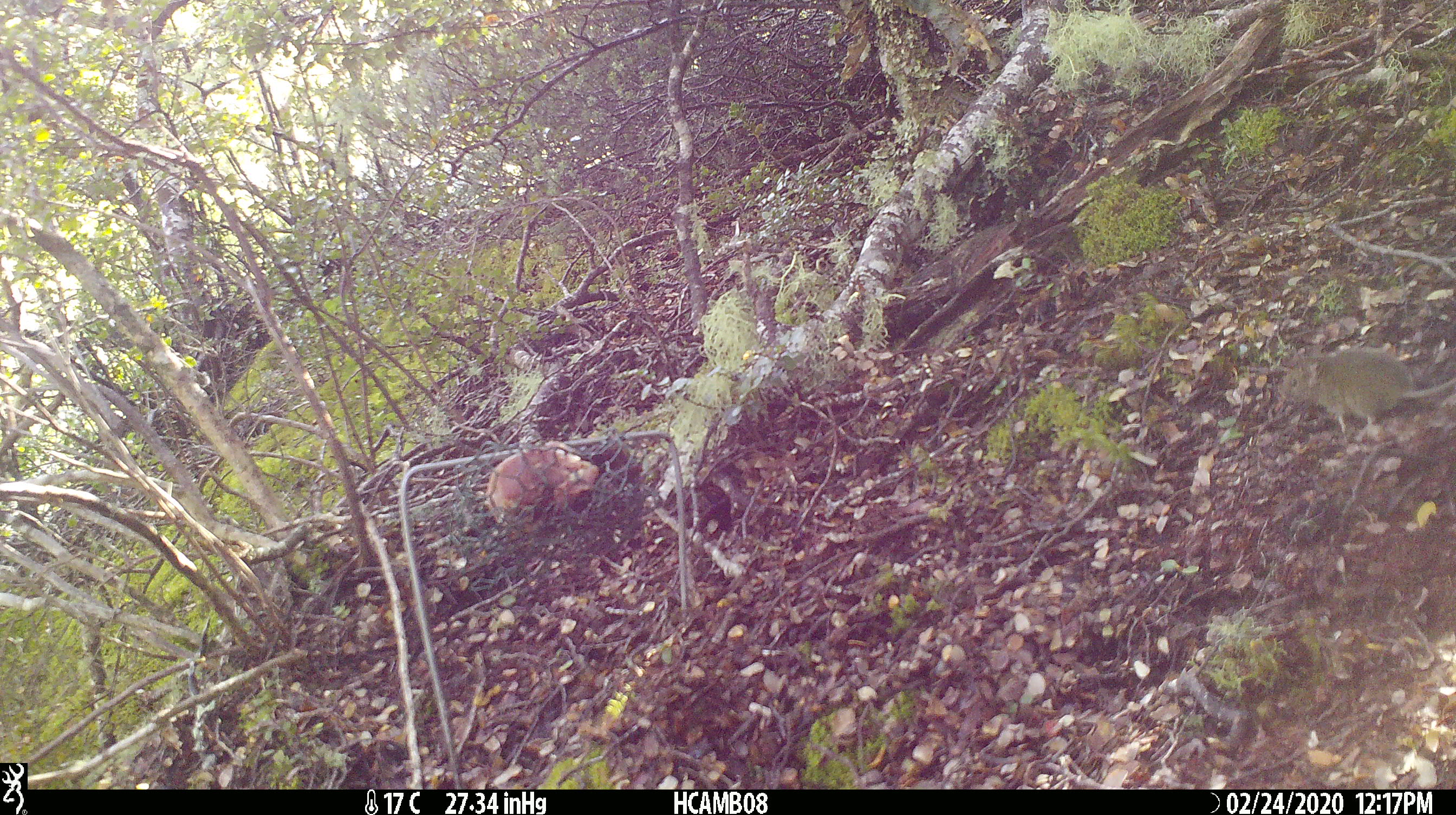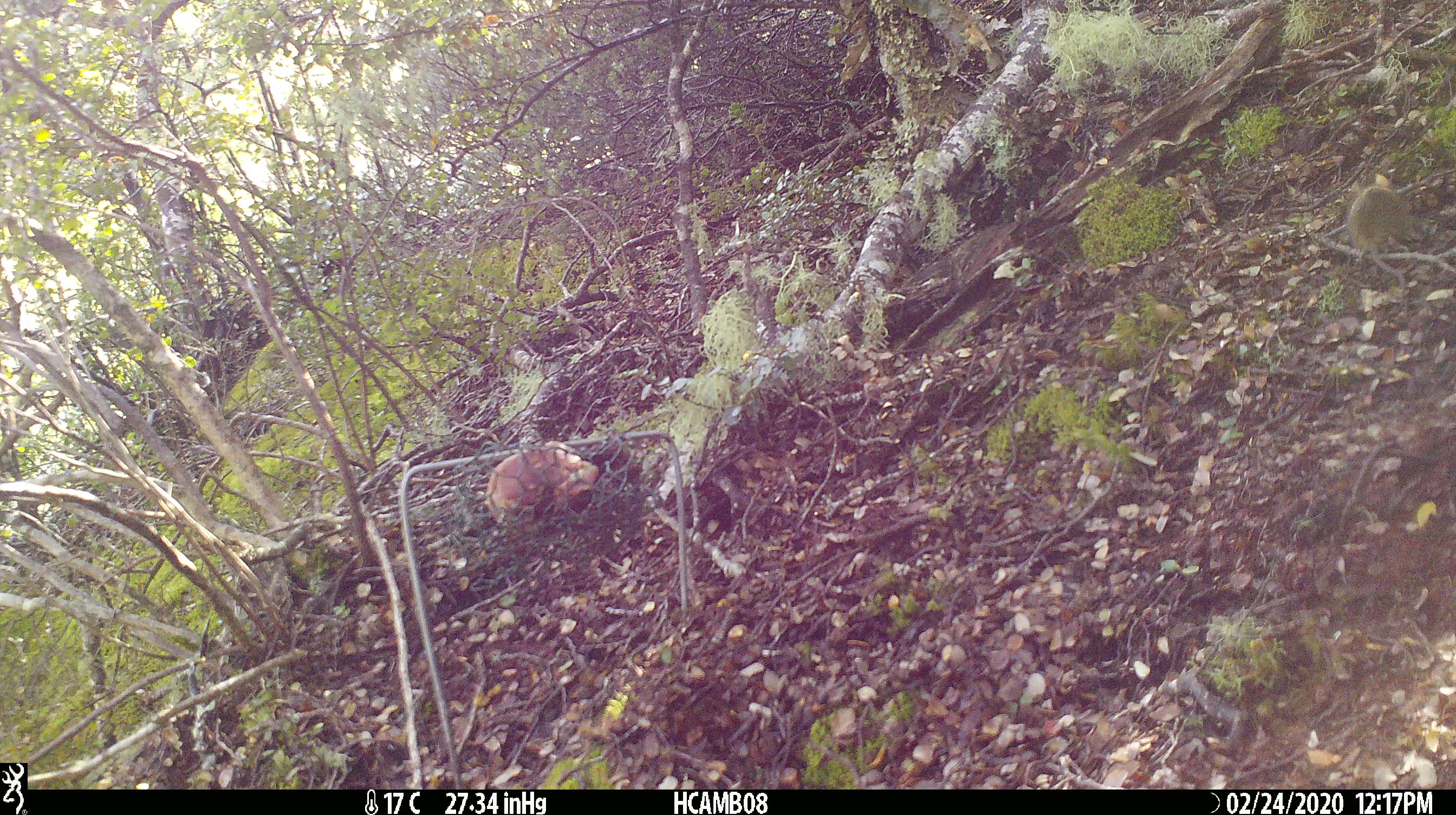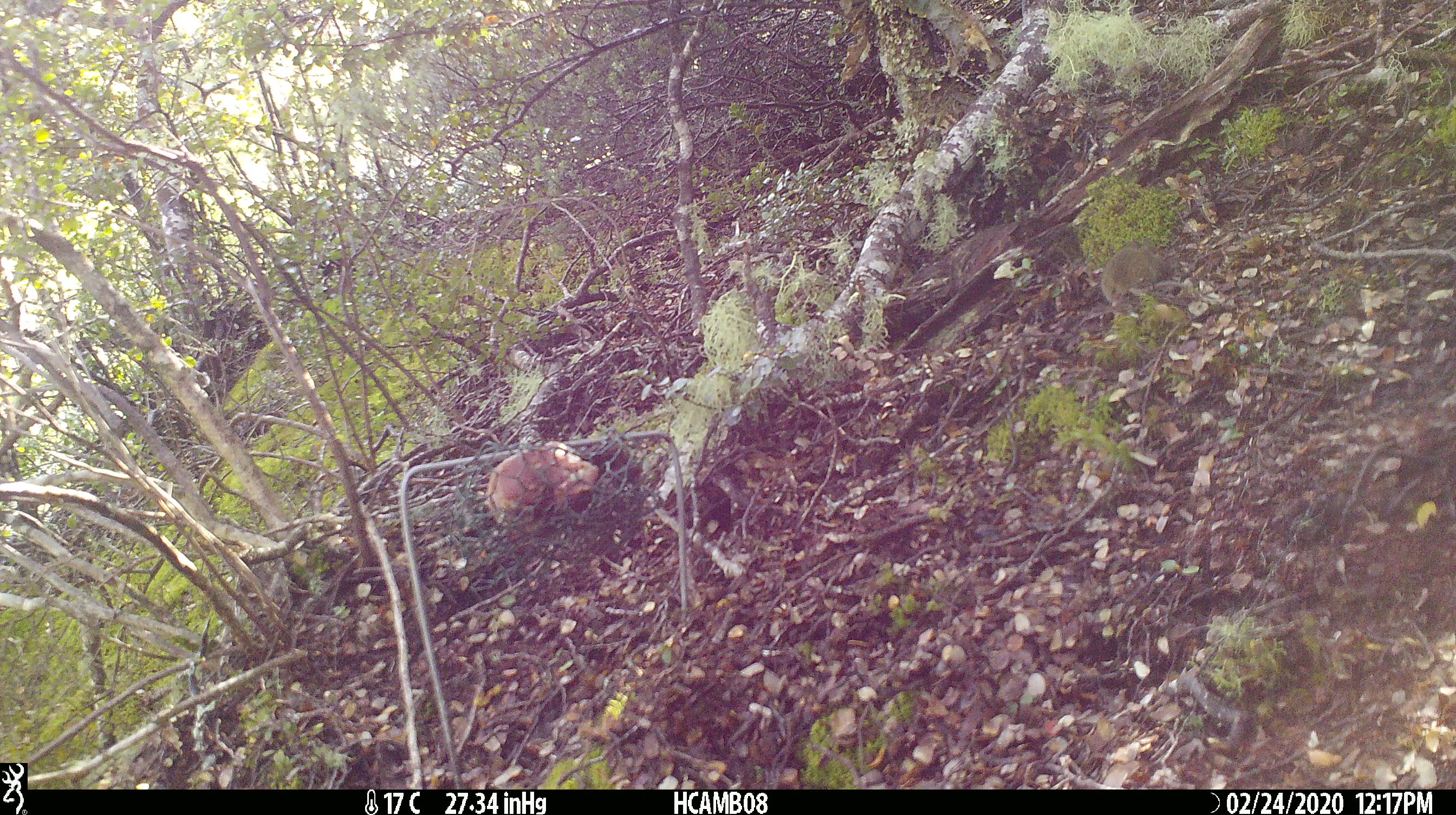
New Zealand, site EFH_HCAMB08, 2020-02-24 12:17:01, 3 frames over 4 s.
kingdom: Animalia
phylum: Chordata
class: Mammalia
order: Rodentia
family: Muridae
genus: Mus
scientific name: Mus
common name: mouse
Mouse (Mus).